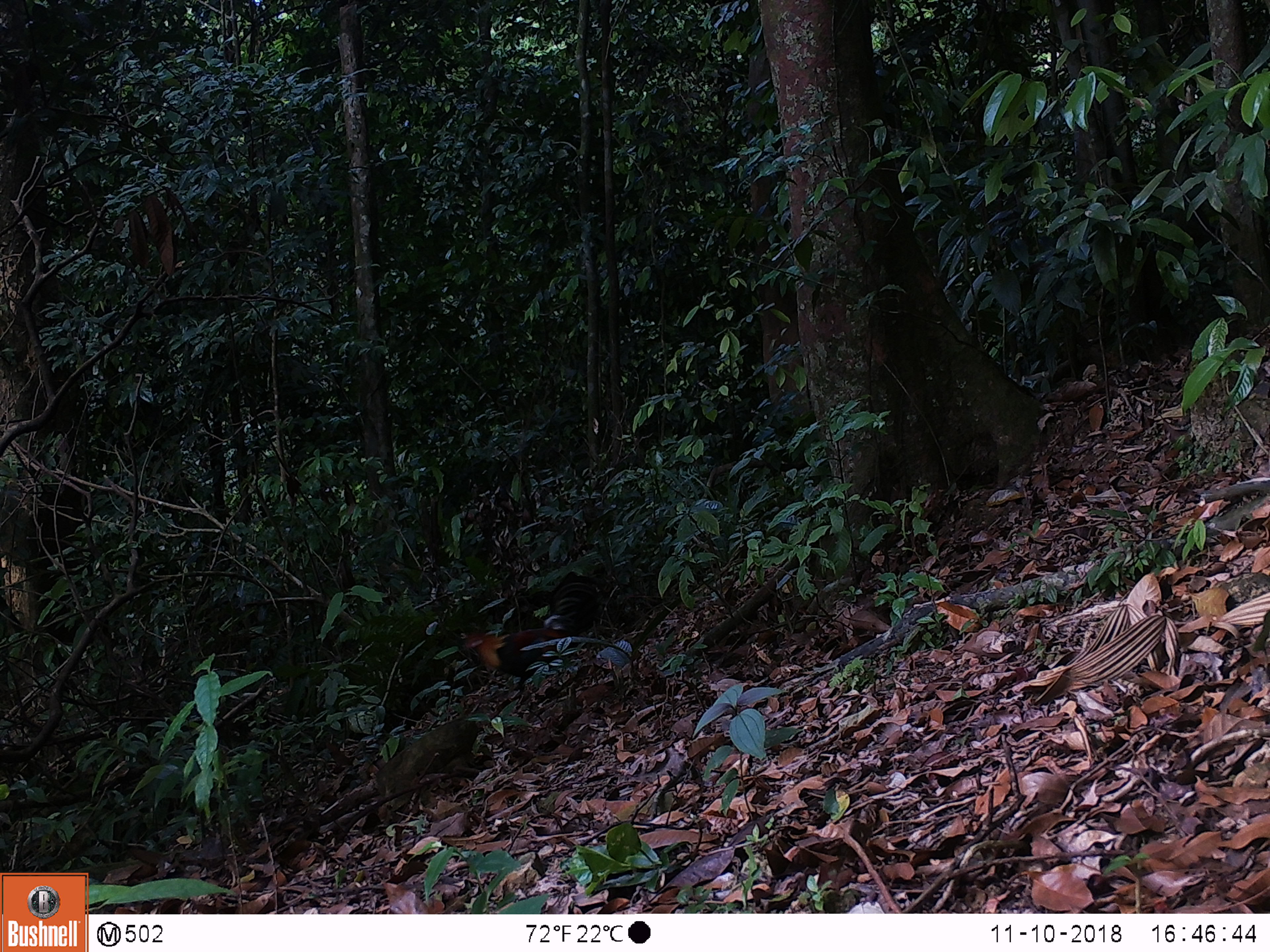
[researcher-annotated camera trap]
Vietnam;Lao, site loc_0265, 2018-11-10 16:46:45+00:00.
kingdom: Animalia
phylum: Chordata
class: Aves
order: Galliformes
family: Phasianidae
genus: Gallus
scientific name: Gallus gallus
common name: red junglefowl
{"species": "red junglefowl (Gallus gallus)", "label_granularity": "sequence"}